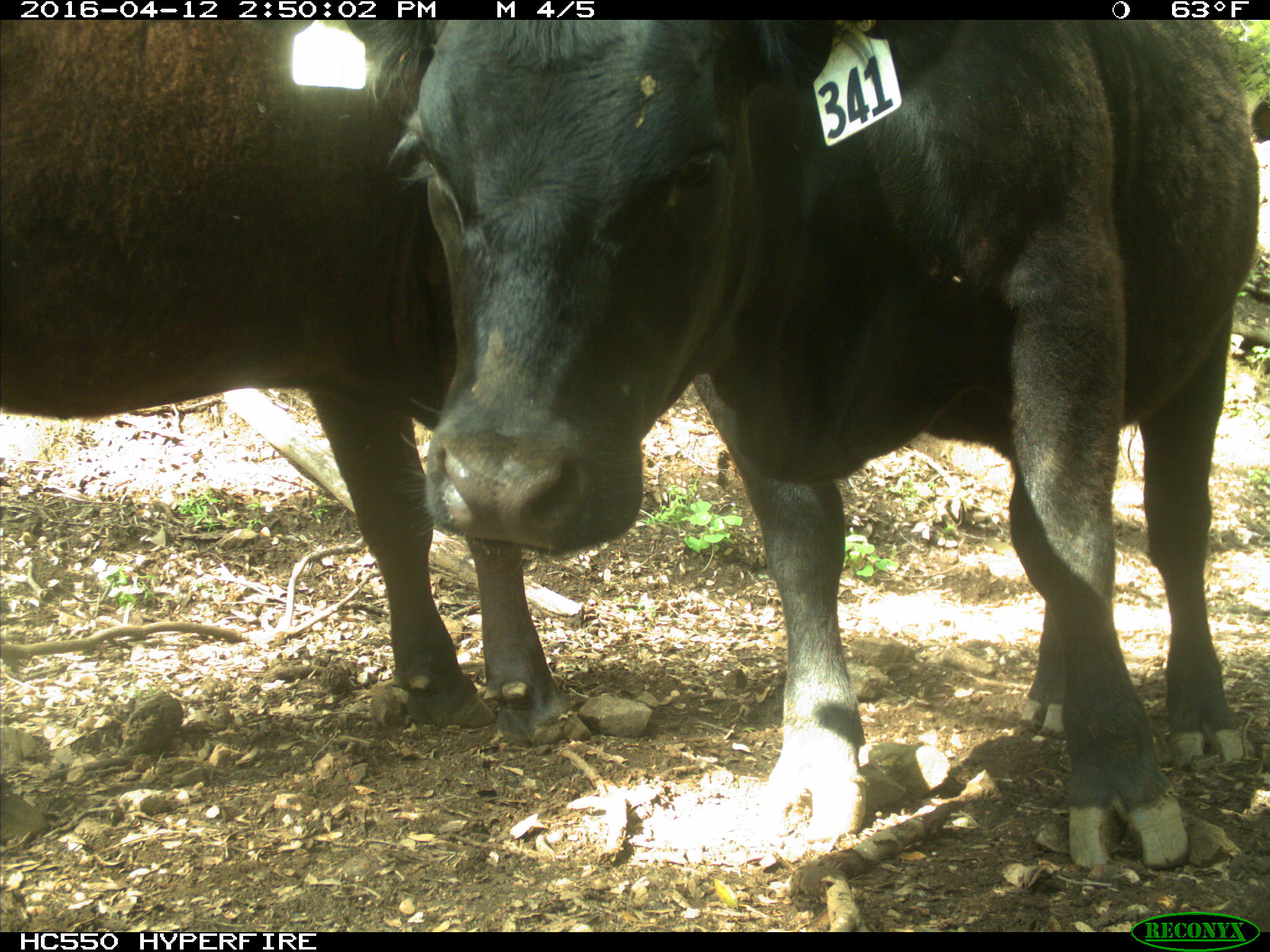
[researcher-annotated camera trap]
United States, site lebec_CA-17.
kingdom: Animalia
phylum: Chordata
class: Mammalia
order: Artiodactyla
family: Bovidae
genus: Bos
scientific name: Bos taurus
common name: domestic cow